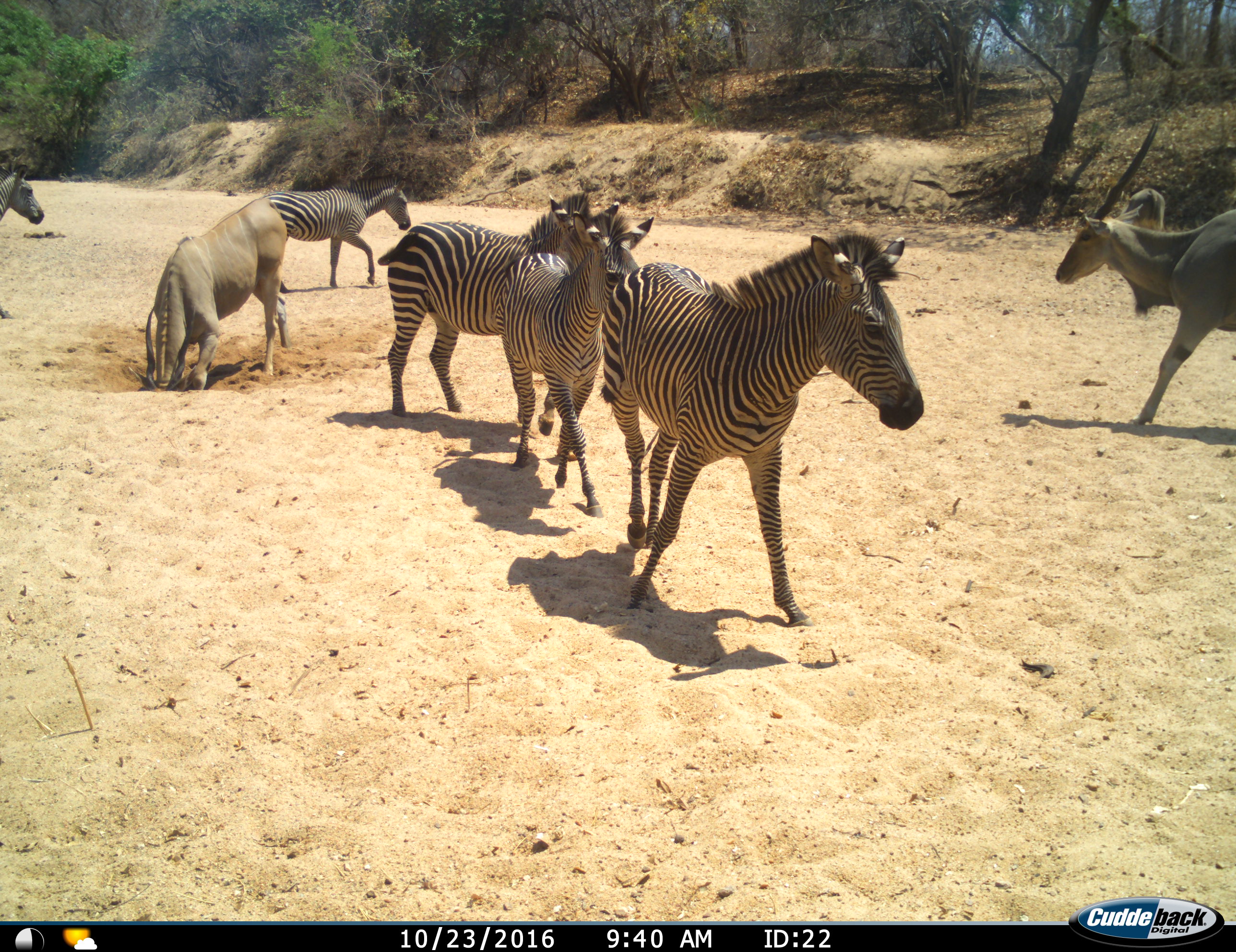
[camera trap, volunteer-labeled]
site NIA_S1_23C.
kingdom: Animalia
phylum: Chordata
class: Mammalia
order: Artiodactyla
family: Bovidae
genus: Tragelaphus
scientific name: Tragelaphus oryx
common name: eland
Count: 3.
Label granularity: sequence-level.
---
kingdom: Animalia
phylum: Chordata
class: Mammalia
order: Perissodactyla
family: Equidae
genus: Equus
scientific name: Equus quagga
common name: plains zebra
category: zebraplains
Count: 5.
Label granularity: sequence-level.